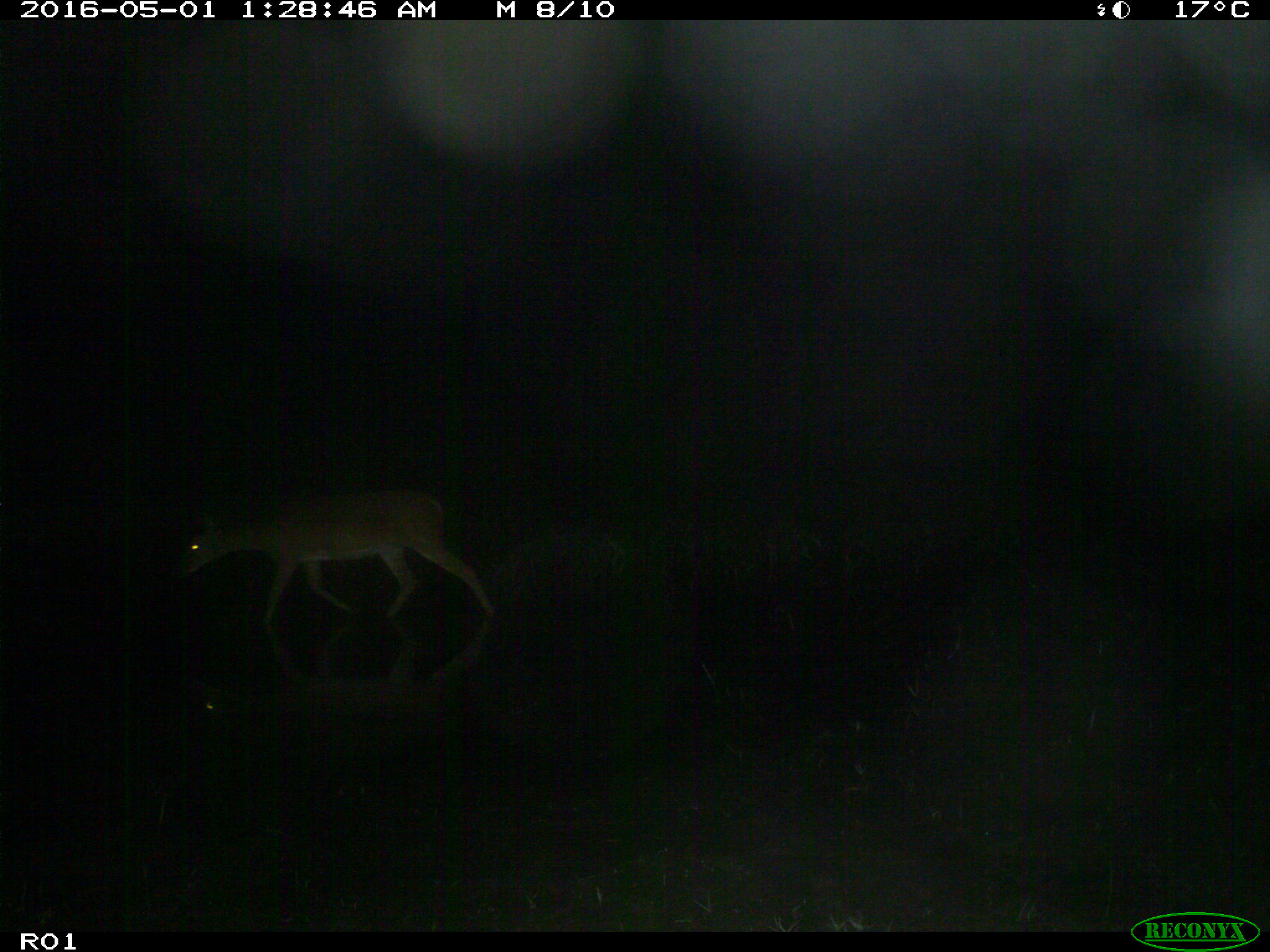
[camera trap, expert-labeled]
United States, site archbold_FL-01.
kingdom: Animalia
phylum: Chordata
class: Mammalia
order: Artiodactyla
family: Cervidae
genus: Odocoileus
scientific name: Odocoileus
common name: deer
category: unidentified deer